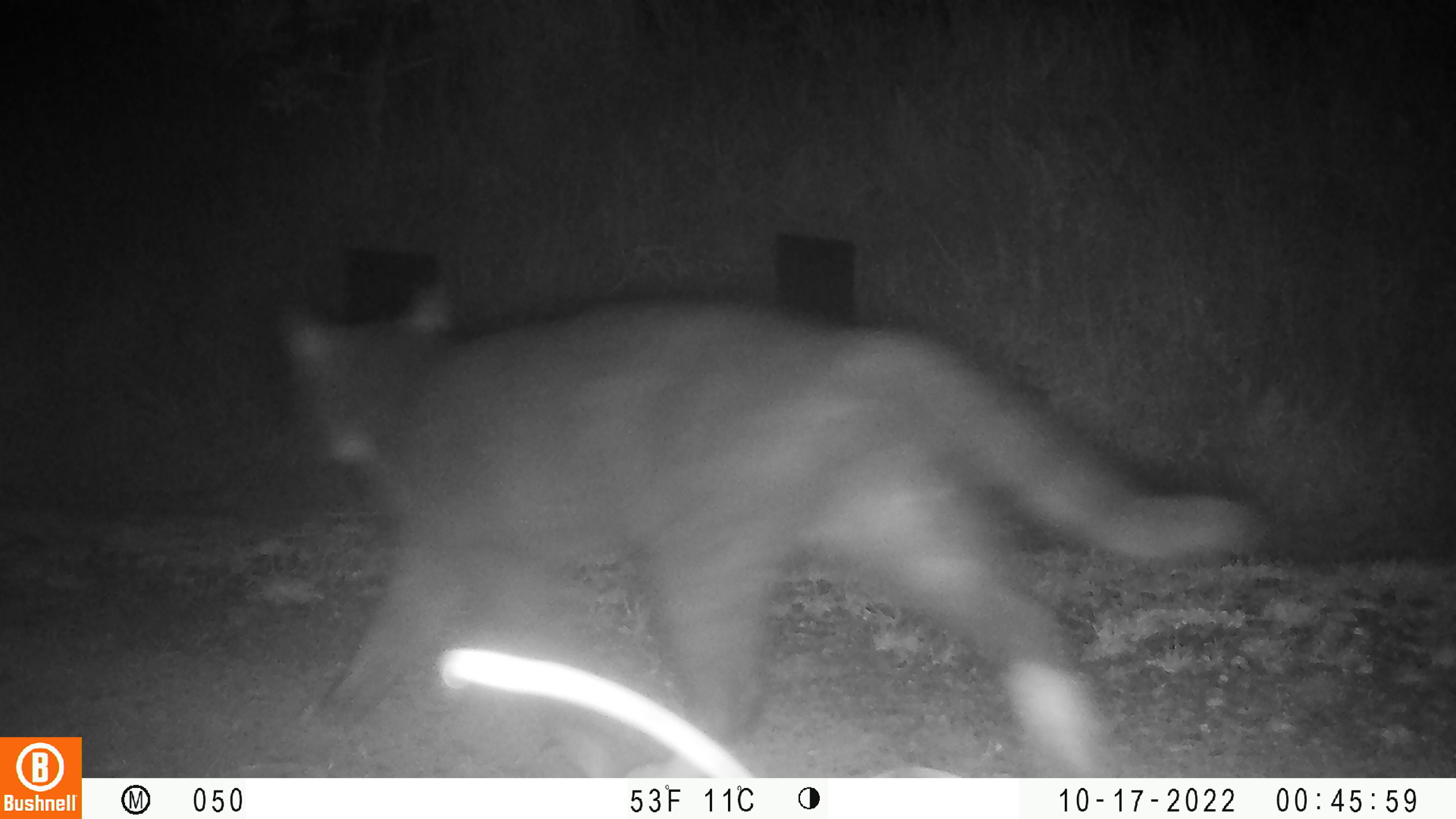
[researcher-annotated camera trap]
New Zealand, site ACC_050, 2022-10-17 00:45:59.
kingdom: Animalia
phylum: Chordata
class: Mammalia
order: Carnivora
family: Felidae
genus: Felis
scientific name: Felis catus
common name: domestic cat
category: cat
Cat (domestic cat) (Felis catus).